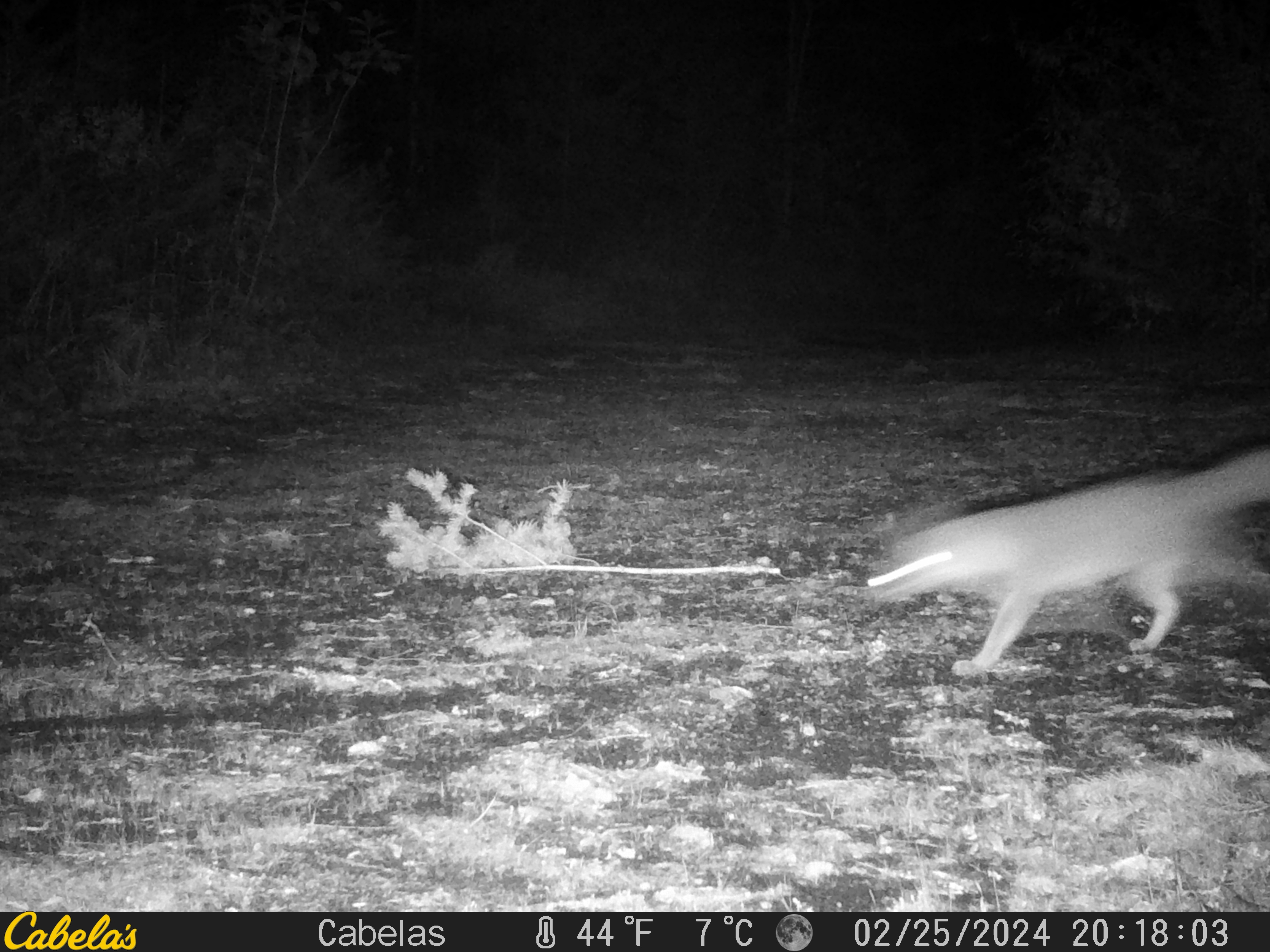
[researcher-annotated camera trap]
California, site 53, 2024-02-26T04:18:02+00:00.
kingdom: Animalia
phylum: Chordata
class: Mammalia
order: Carnivora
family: Canidae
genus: Urocyon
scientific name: Urocyon cinereoargenteus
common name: gray fox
Gray fox (Urocyon cinereoargenteus).